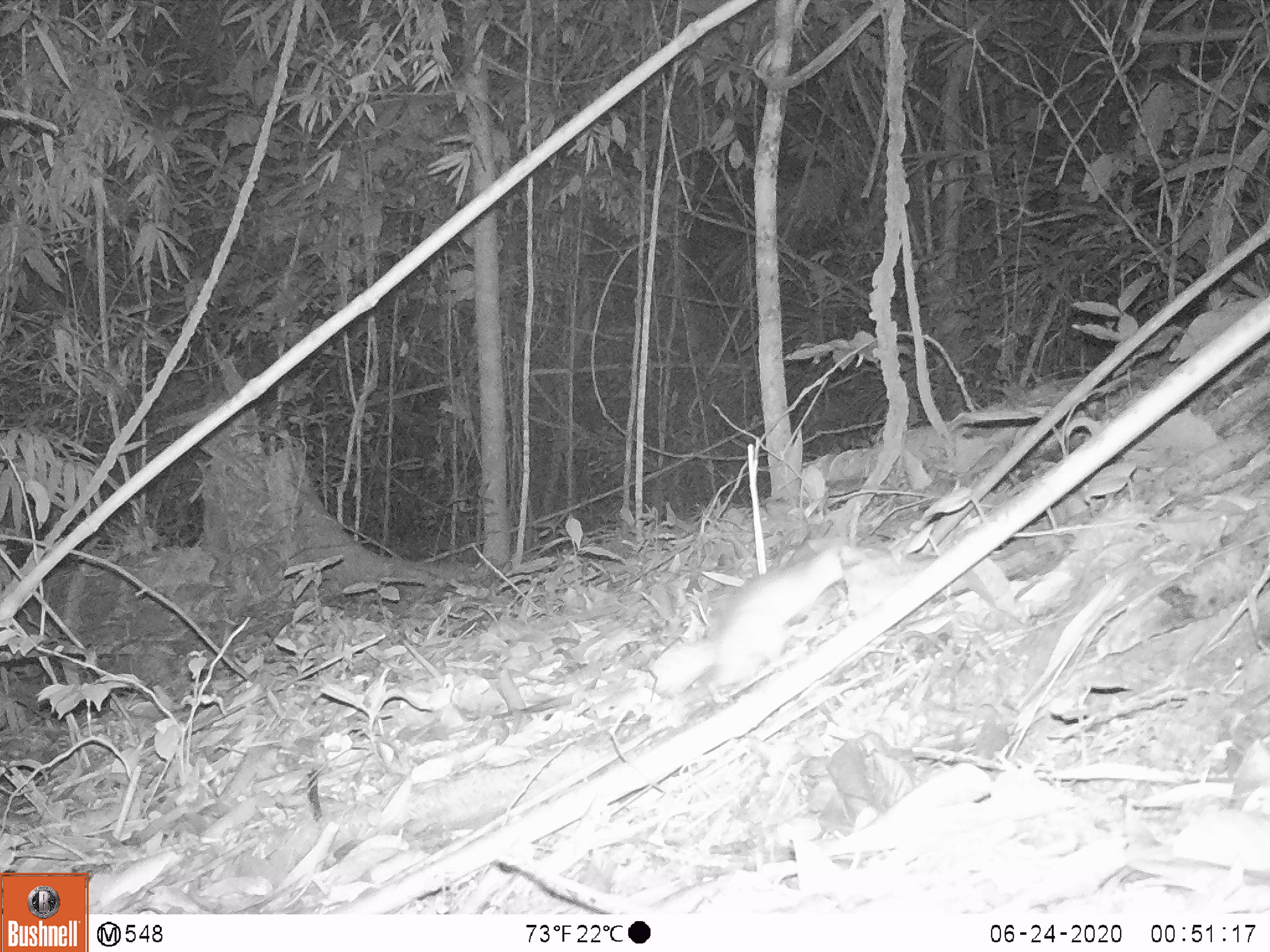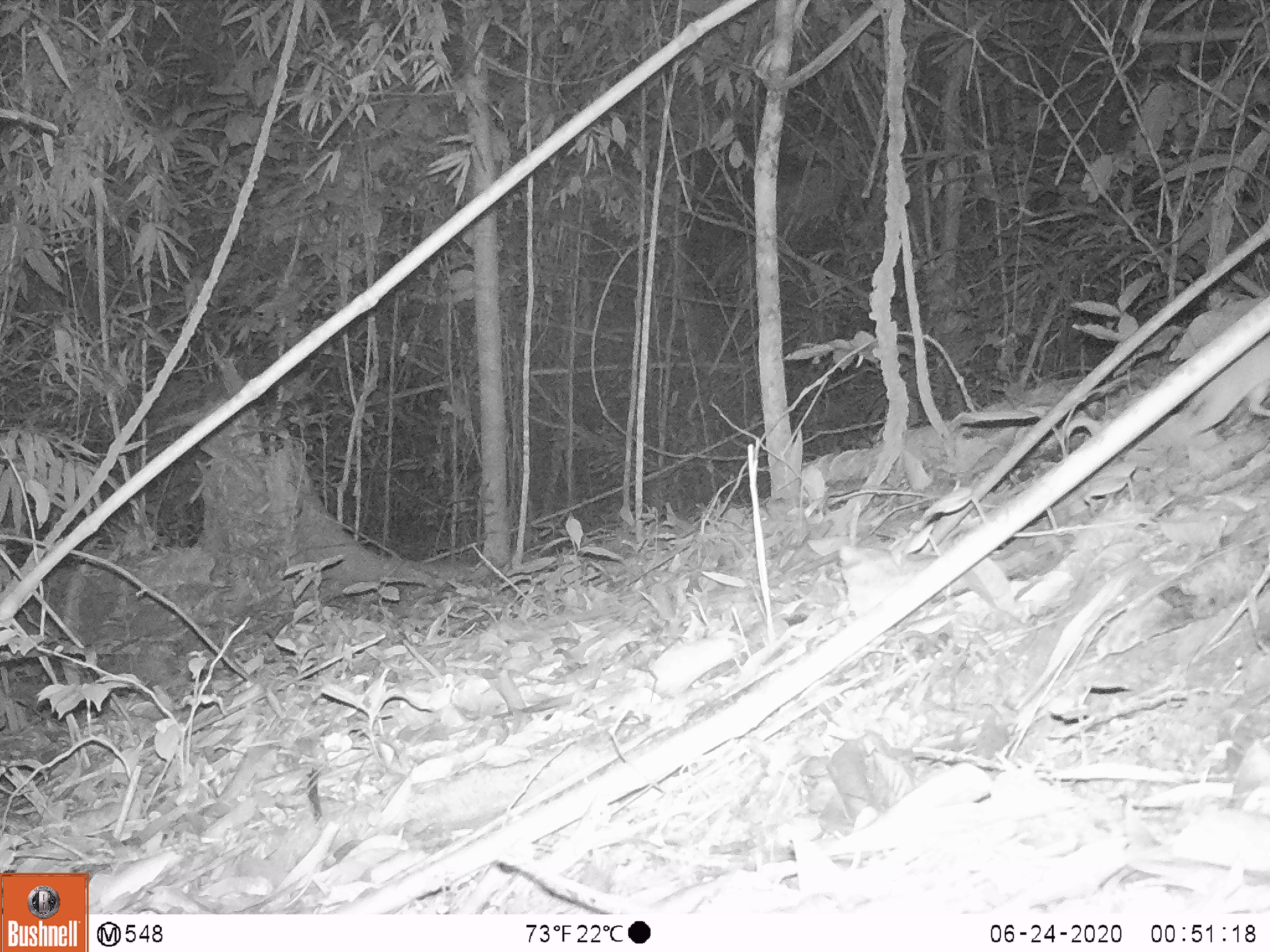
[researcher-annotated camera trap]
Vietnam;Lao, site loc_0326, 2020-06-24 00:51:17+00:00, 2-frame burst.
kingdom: Animalia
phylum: Chordata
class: Mammalia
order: Rodentia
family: Muridae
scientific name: Muridae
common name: old-world mice and rats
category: unidentified murid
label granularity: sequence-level